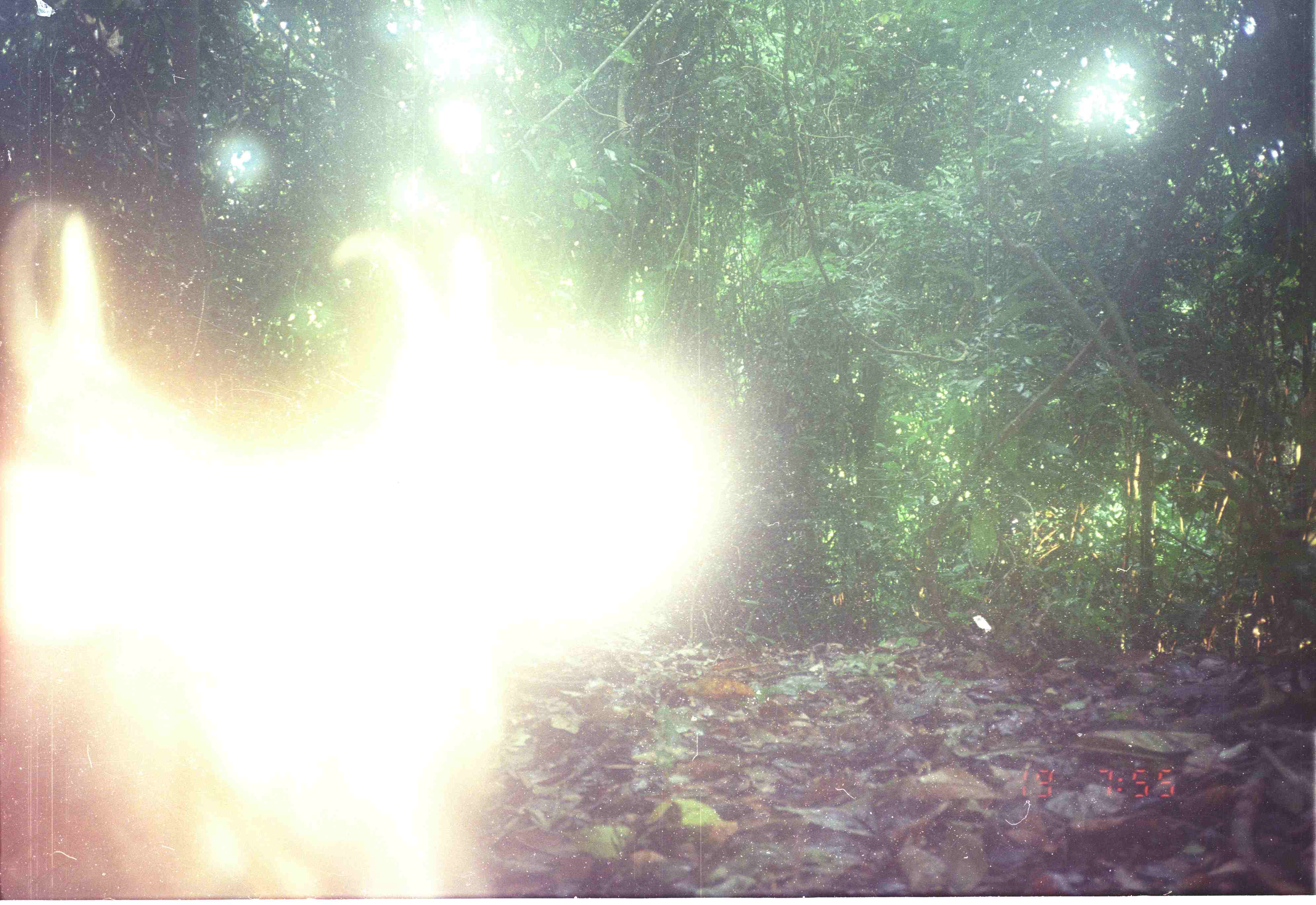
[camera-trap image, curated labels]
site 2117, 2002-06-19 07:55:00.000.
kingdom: Animalia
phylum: Chordata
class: Mammalia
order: Artiodactyla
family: Cervidae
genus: Muntiacus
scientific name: Muntiacus muntjak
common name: southern red muntjac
Muntiacus muntjak (southern red muntjac), count 1.